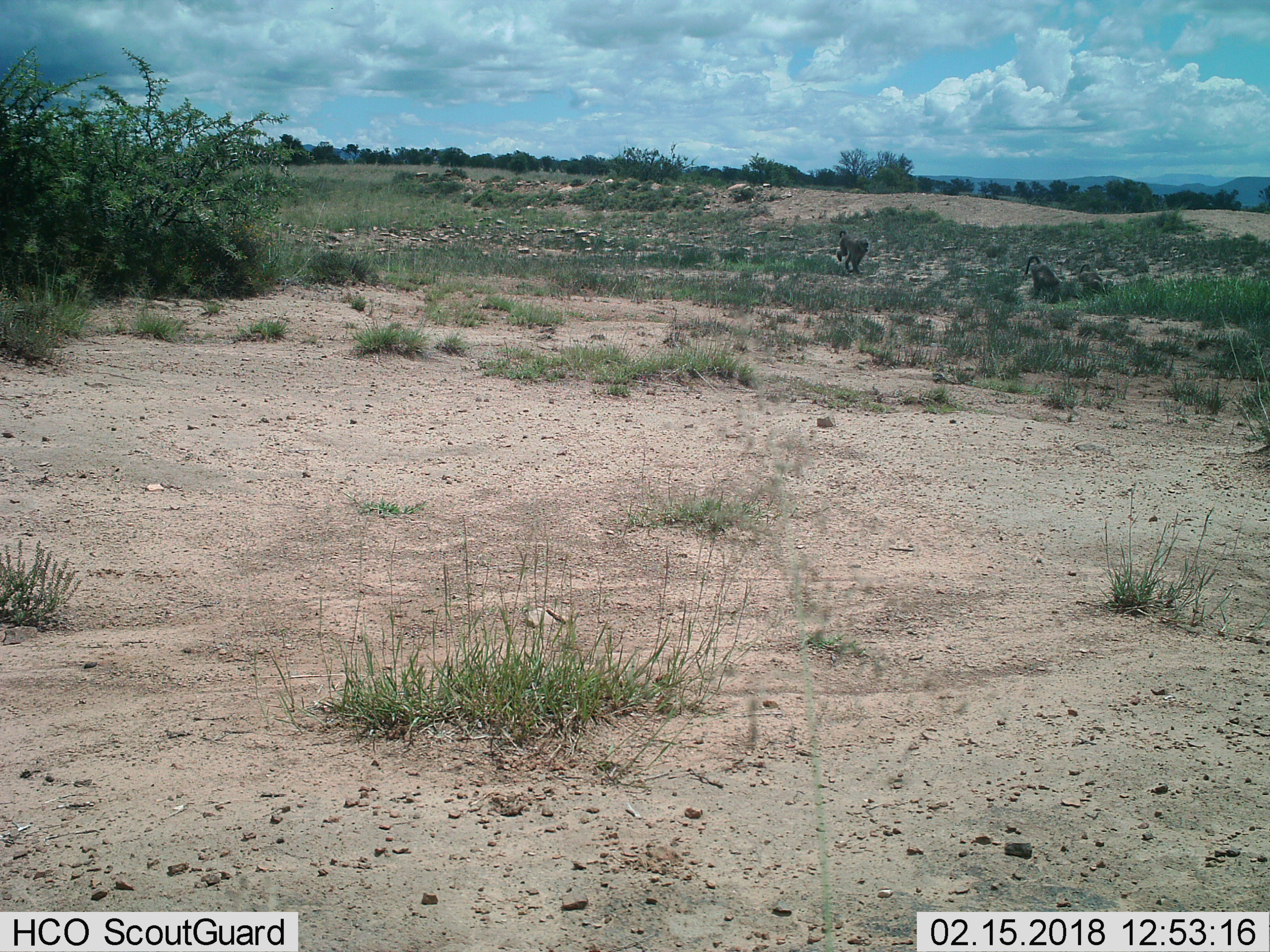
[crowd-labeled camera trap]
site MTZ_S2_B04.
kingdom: Animalia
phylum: Chordata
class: Mammalia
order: Primates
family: Cercopithecidae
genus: Papio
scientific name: Papio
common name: baboon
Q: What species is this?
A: Baboon (Papio).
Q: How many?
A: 3.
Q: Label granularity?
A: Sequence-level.